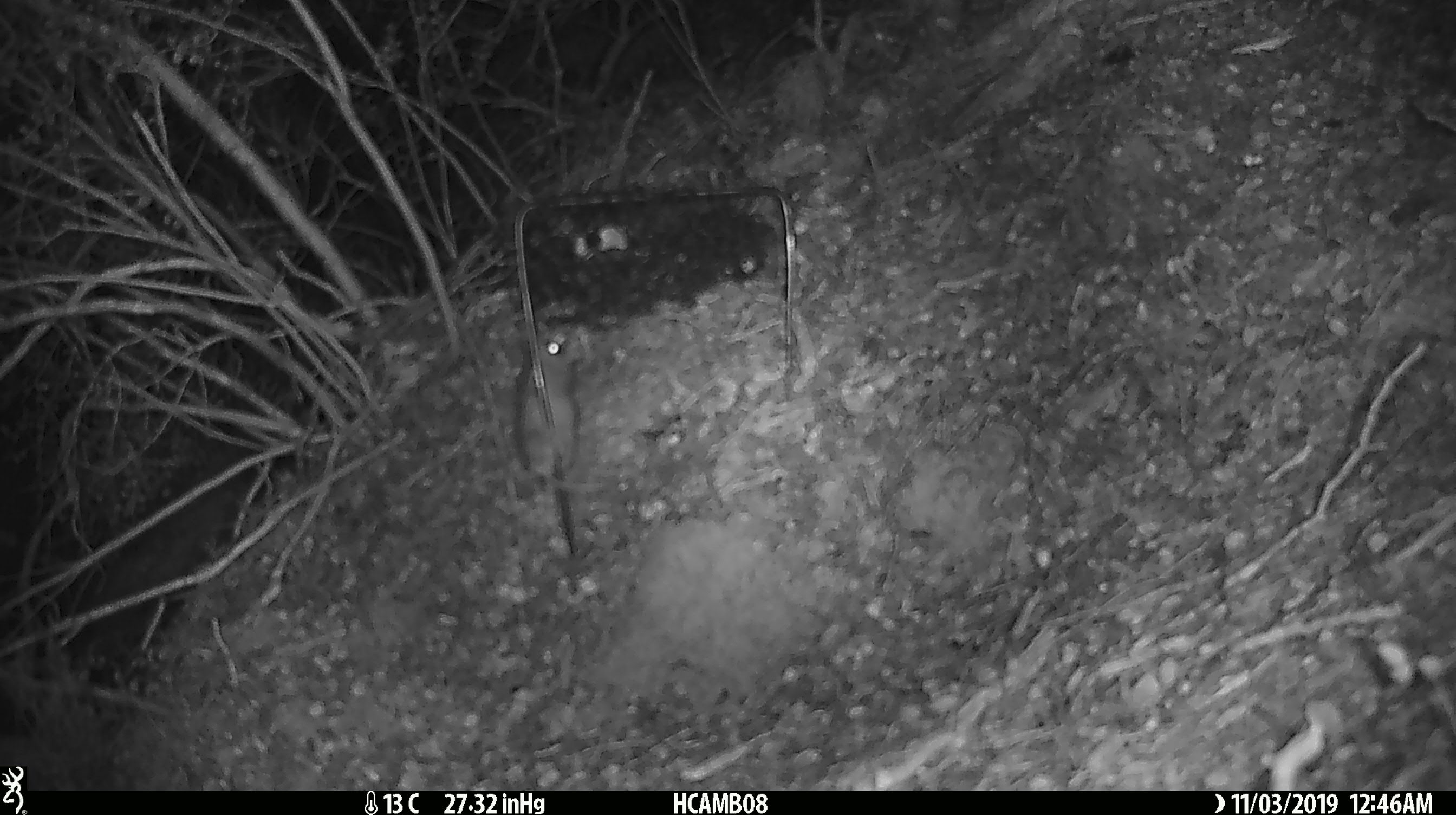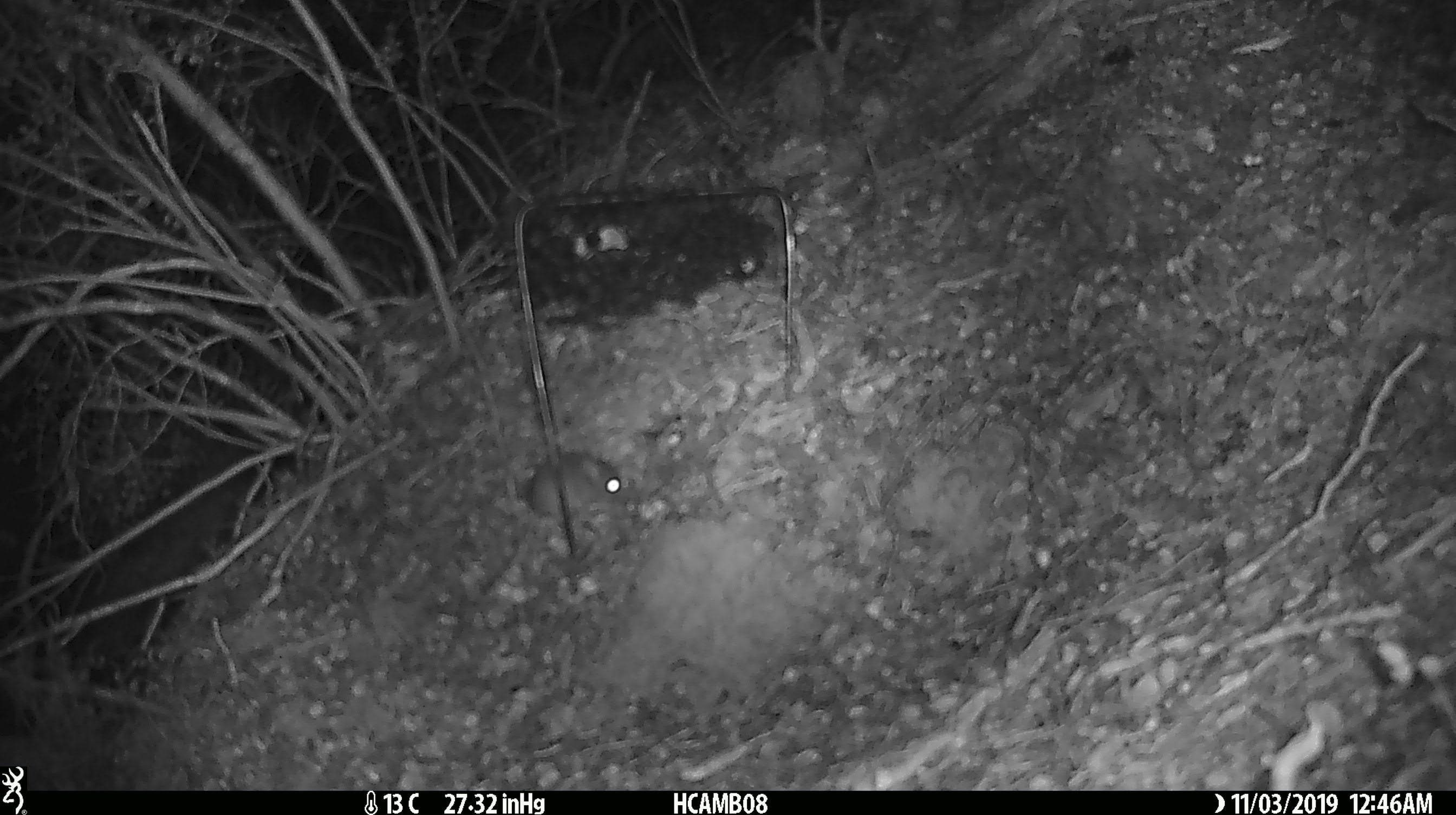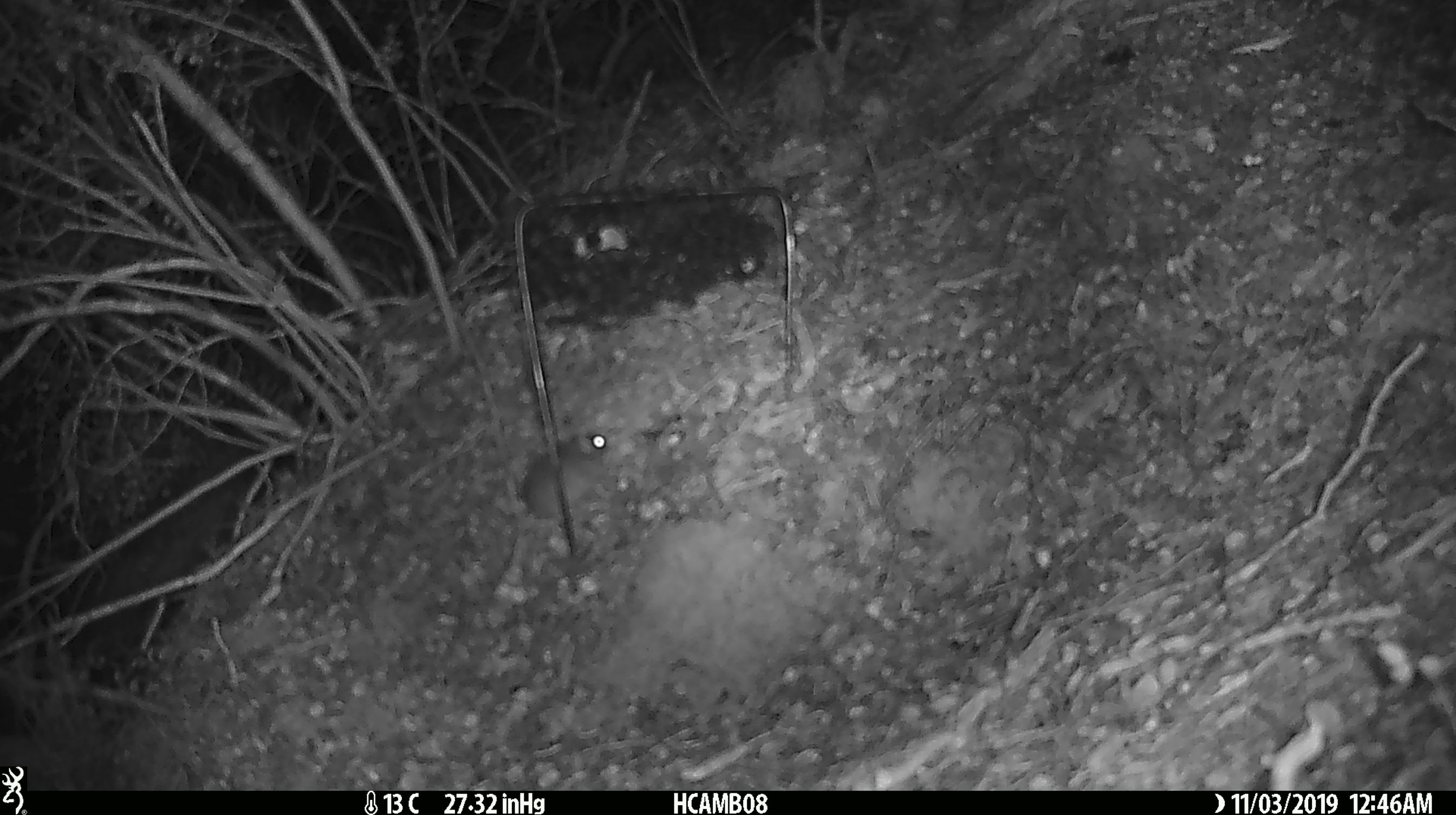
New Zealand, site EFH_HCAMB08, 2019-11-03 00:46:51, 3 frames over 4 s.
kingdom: Animalia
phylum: Chordata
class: Mammalia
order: Rodentia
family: Muridae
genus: Mus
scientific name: Mus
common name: mouse